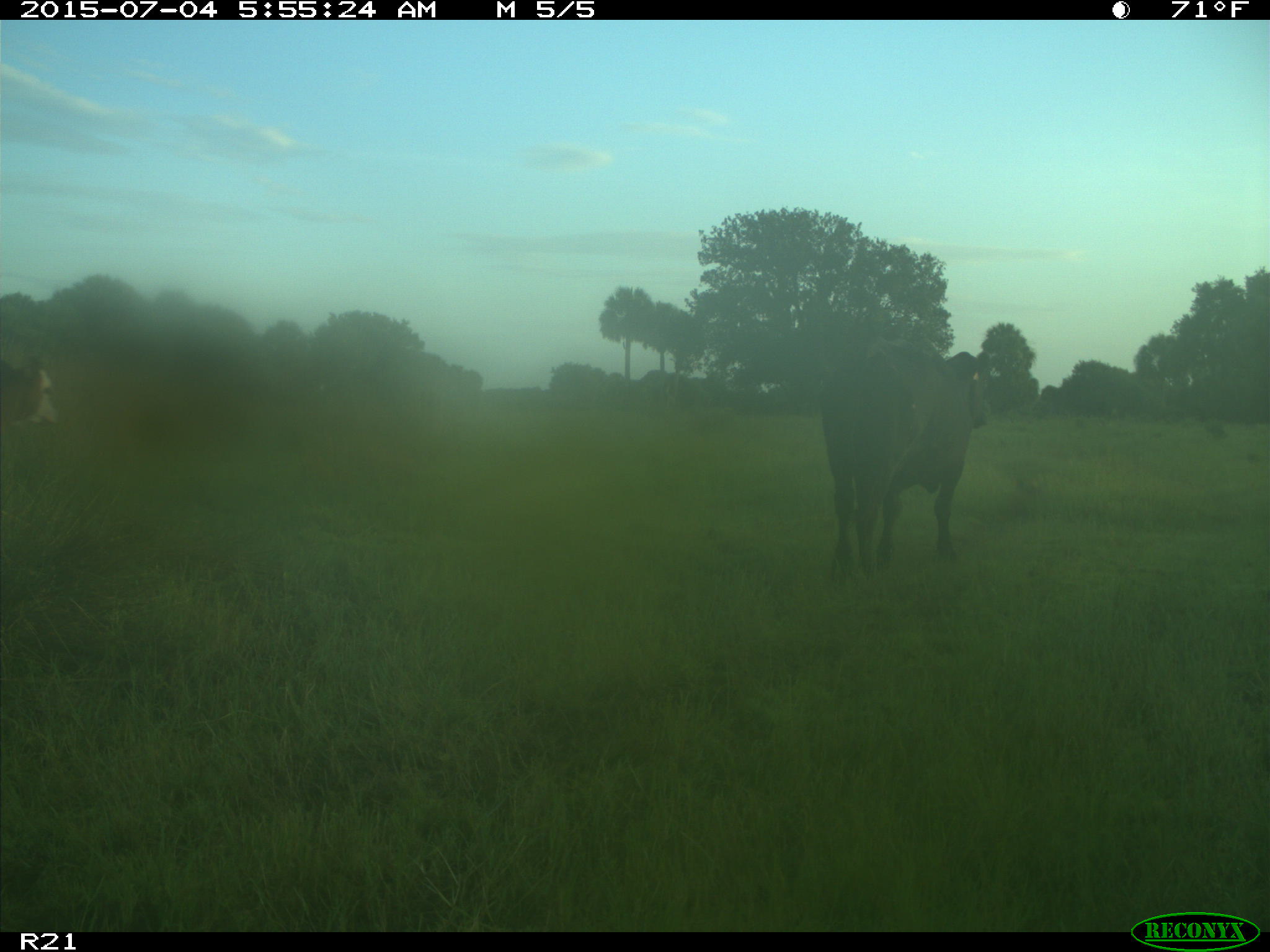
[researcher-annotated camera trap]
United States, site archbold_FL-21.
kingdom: Animalia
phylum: Chordata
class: Mammalia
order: Artiodactyla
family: Bovidae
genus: Bos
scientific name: Bos taurus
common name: domestic cow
Bos taurus (domestic cow).